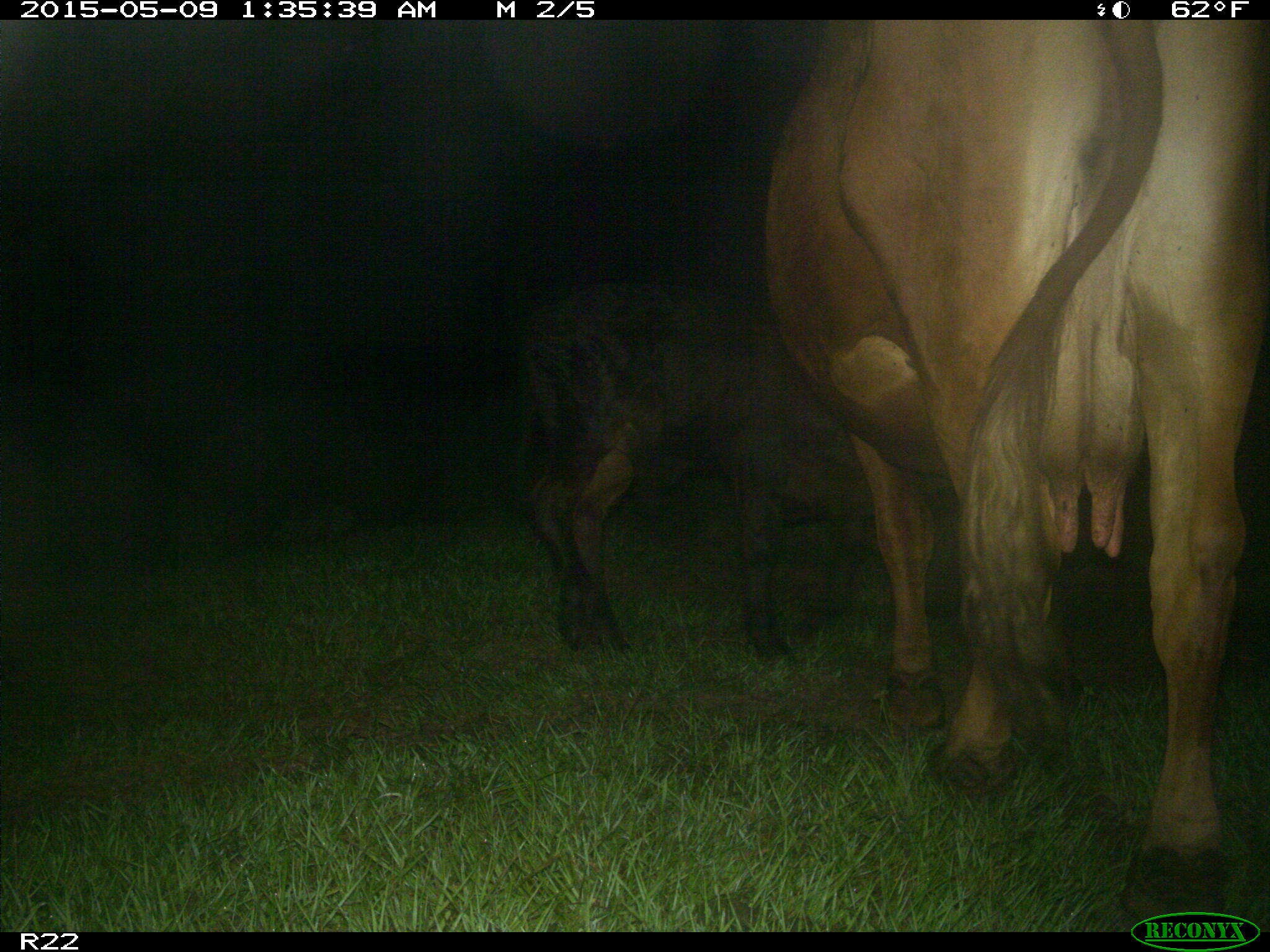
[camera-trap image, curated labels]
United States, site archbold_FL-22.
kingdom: Animalia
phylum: Chordata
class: Mammalia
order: Artiodactyla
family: Bovidae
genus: Bos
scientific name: Bos taurus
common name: domestic cow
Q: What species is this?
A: Bos taurus (domestic cow).